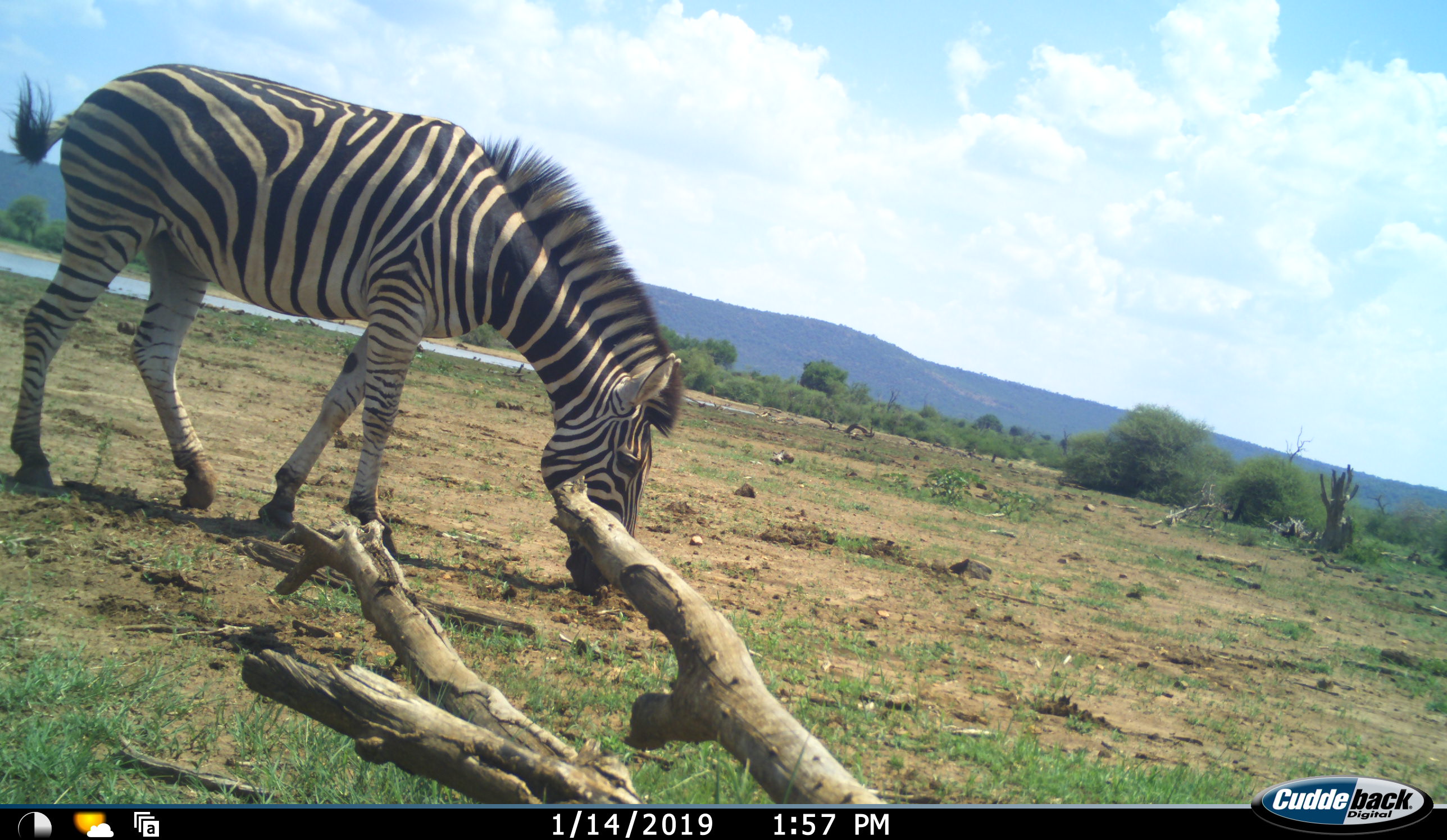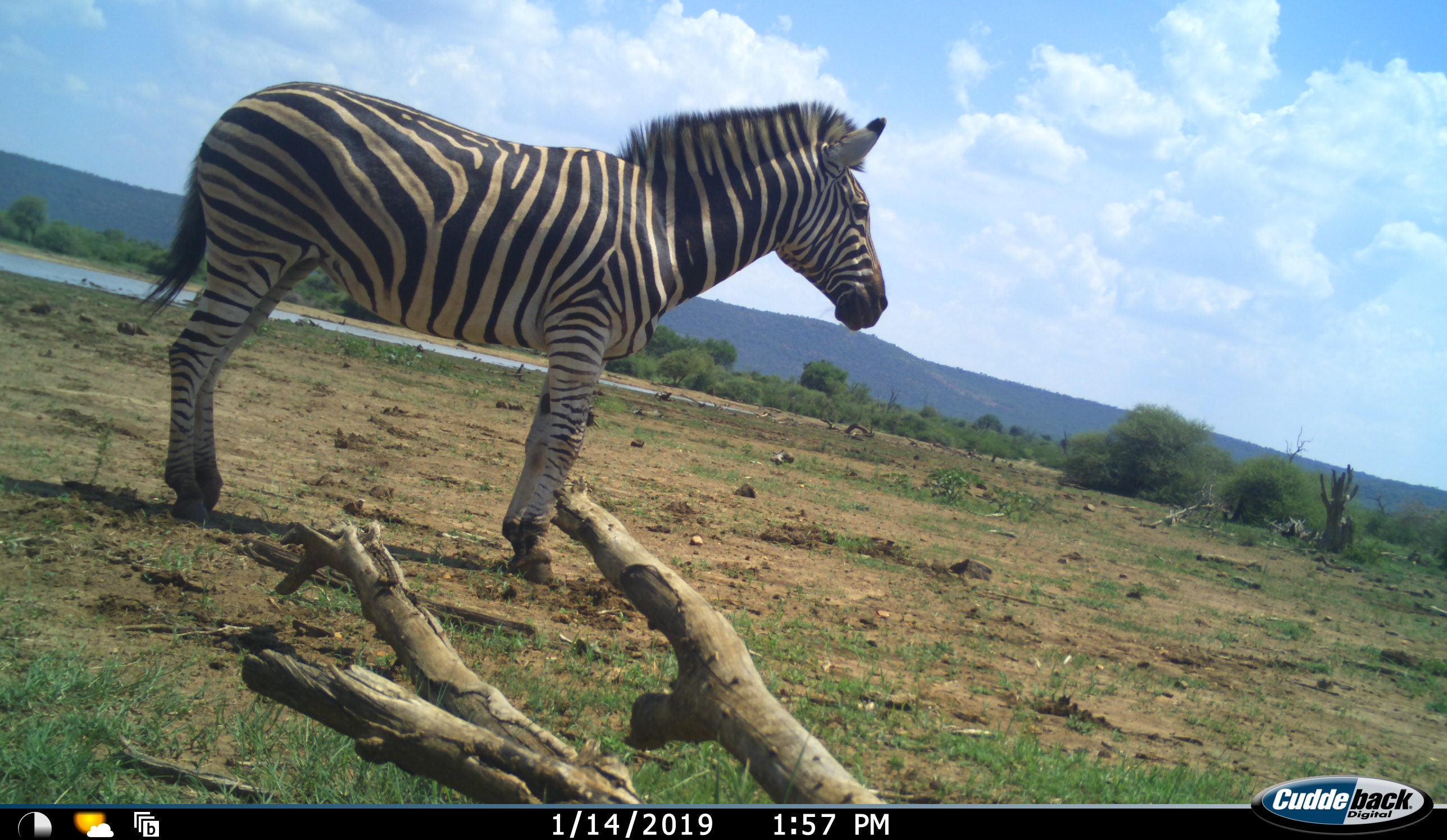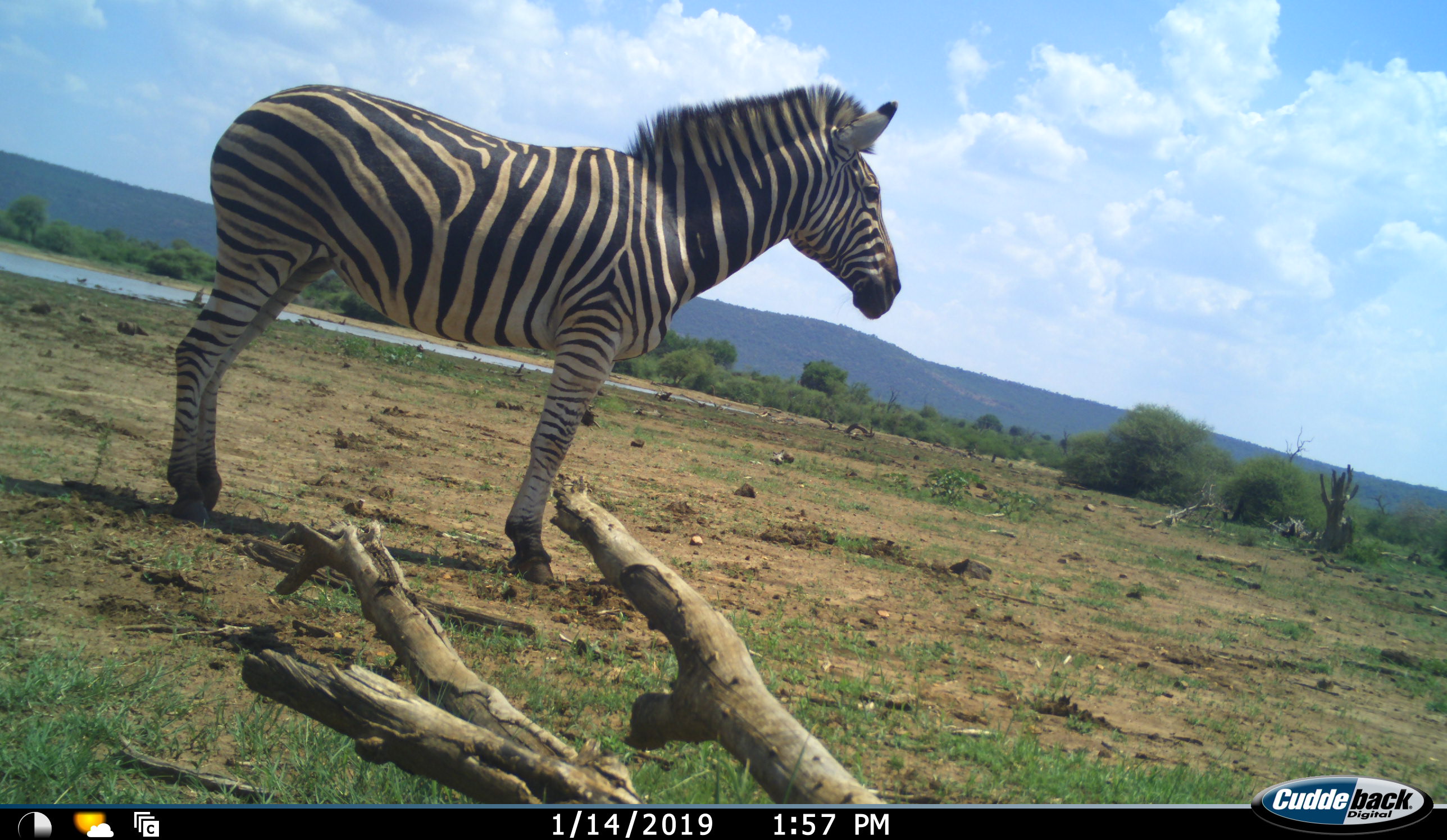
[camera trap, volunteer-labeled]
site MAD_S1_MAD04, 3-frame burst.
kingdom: Animalia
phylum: Chordata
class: Mammalia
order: Perissodactyla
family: Equidae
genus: Equus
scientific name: Equus quagga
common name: plains zebra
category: zebraplains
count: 1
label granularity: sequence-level